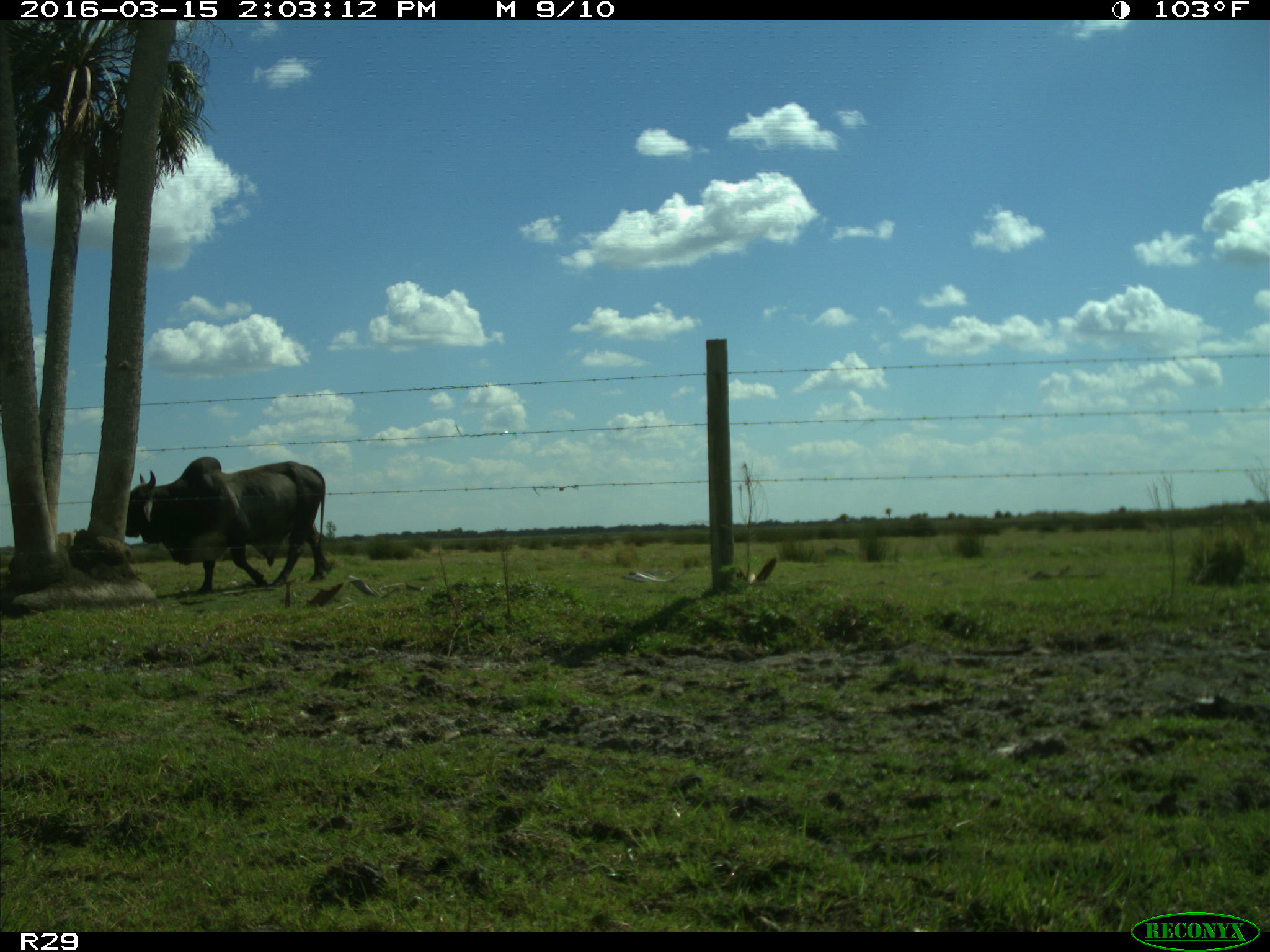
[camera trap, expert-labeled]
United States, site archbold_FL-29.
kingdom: Animalia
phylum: Chordata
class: Mammalia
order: Artiodactyla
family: Bovidae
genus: Bos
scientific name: Bos taurus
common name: domestic cow